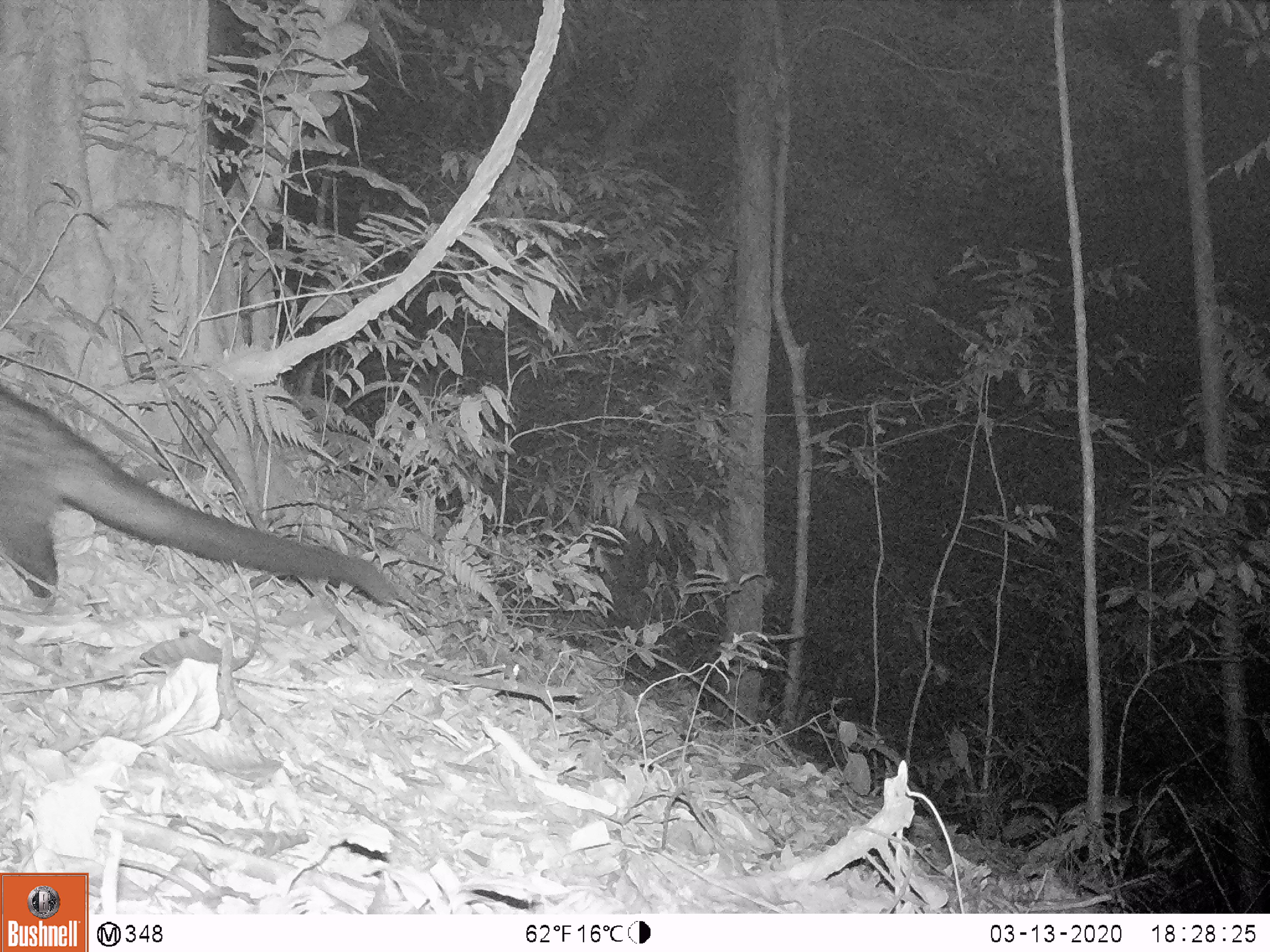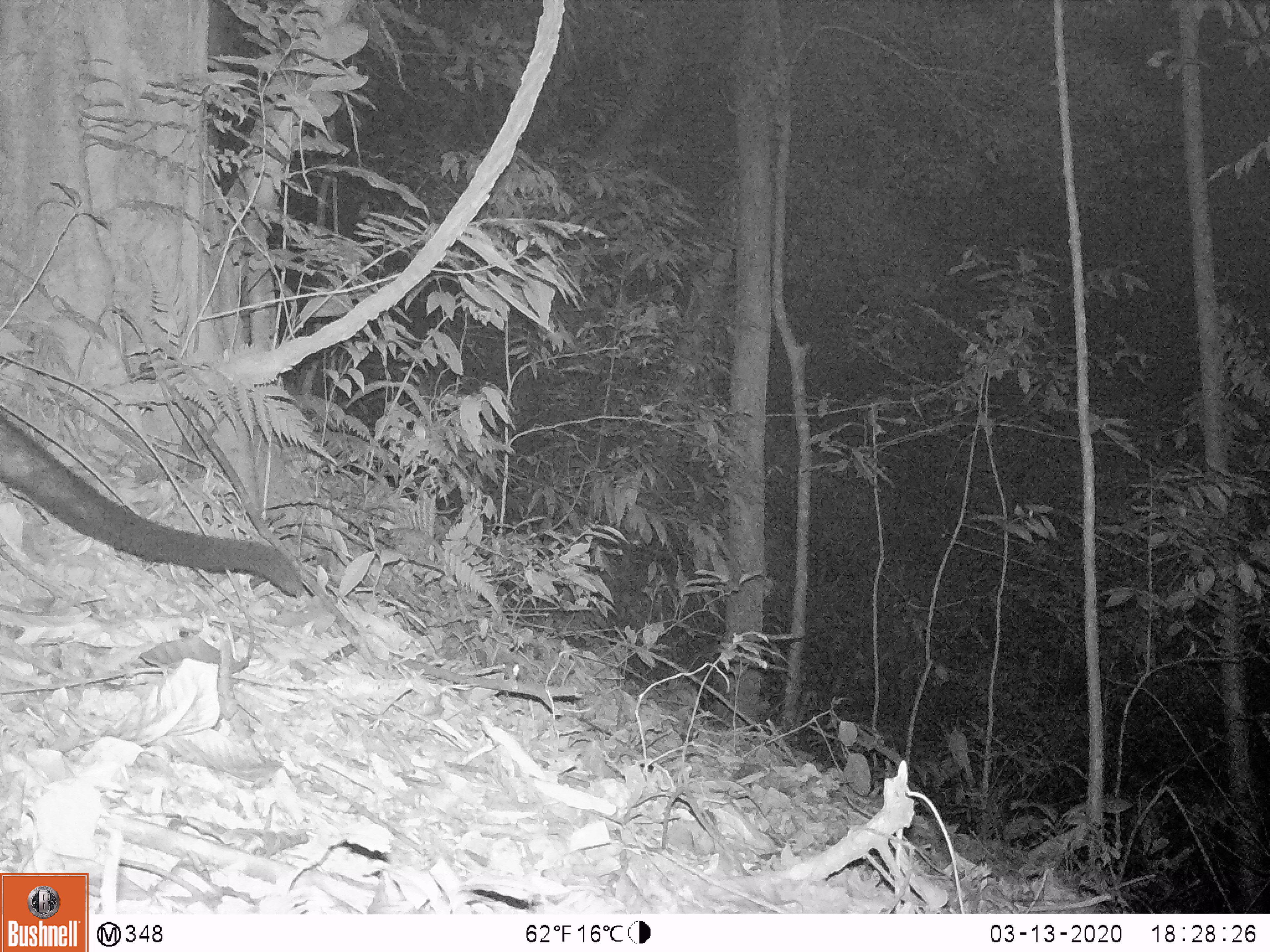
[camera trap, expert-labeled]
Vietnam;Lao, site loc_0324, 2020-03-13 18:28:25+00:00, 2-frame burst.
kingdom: Animalia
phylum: Chordata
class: Mammalia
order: Carnivora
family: Viverridae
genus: Paradoxurus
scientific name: Paradoxurus hermaphroditus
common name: common palm civet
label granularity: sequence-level